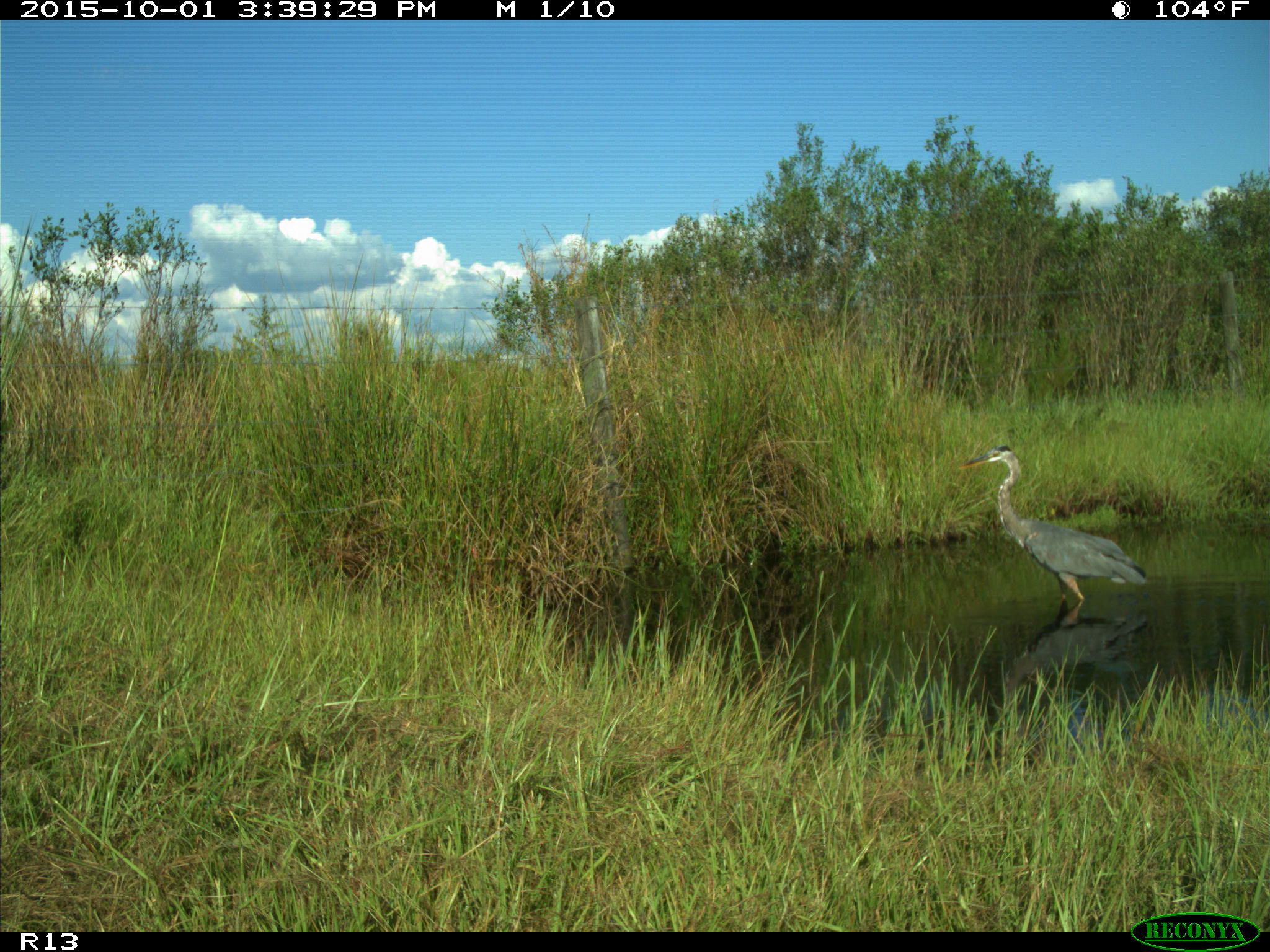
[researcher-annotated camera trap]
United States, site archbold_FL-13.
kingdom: Animalia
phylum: Chordata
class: Aves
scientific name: Aves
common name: birds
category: unidentified bird